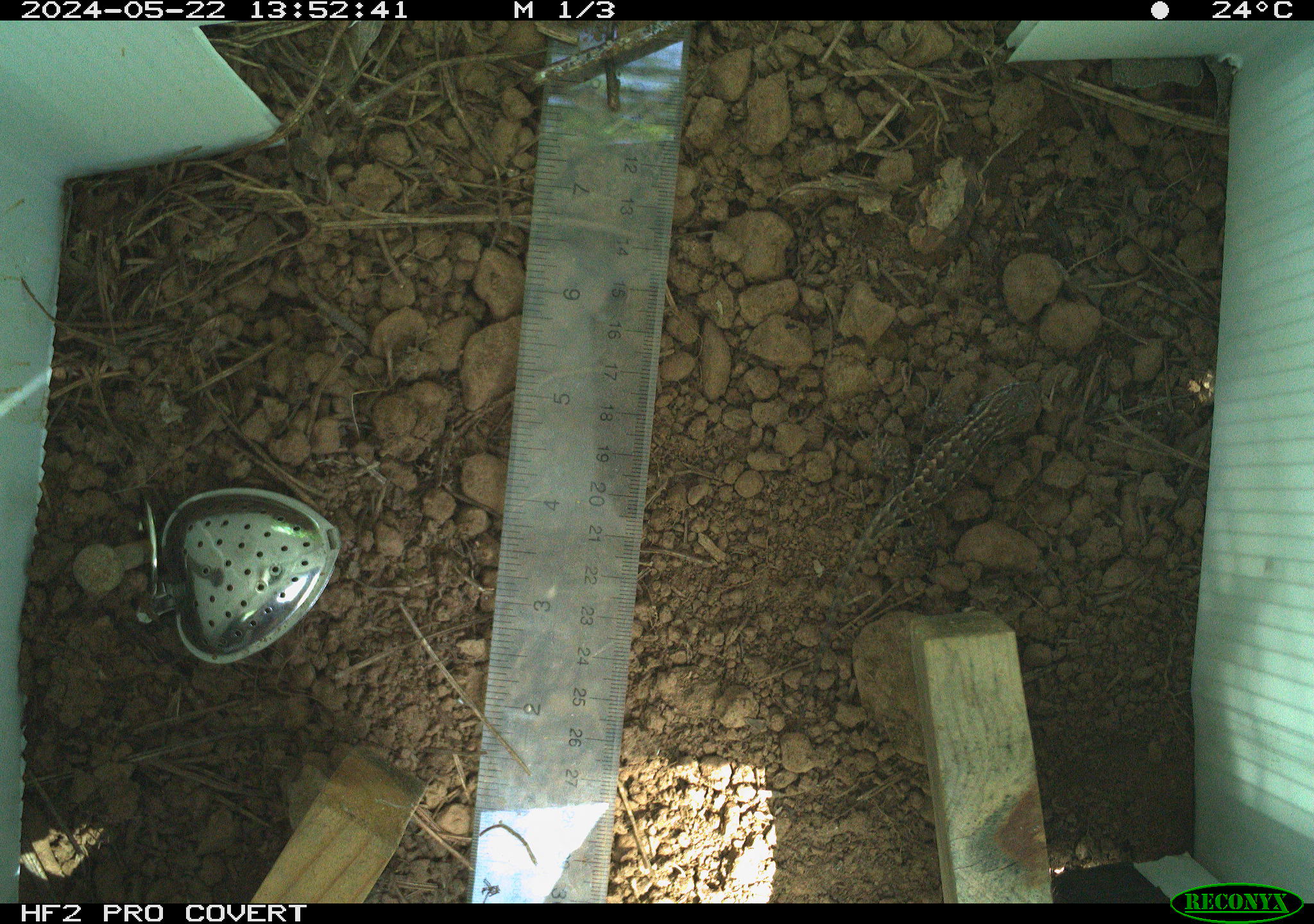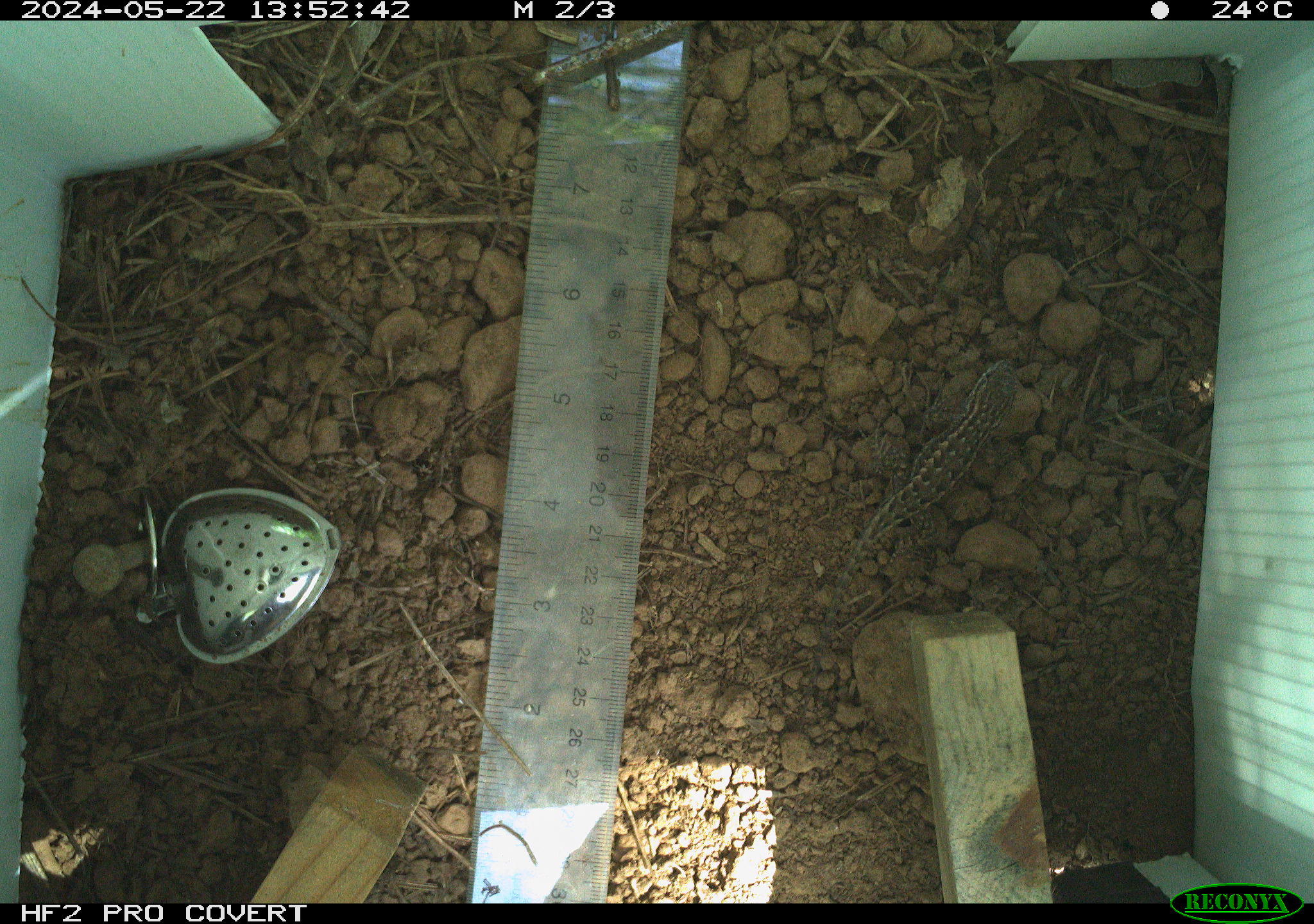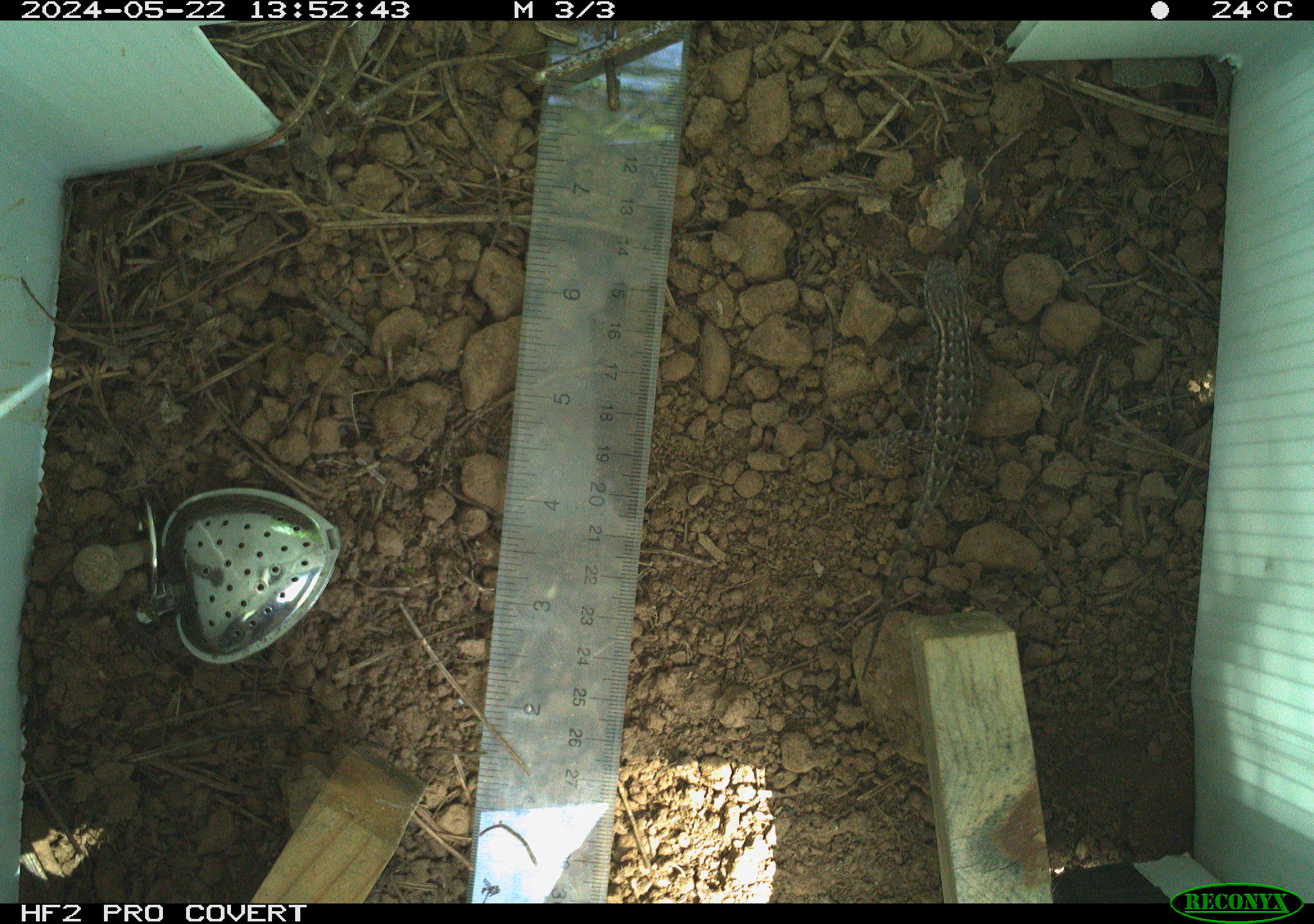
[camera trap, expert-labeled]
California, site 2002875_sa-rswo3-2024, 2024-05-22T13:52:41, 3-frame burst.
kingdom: Animalia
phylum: Chordata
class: Reptilia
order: Squamata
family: Phrynosomatidae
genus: Sceloporus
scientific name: Sceloporus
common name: spiny lizards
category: sceloporus species